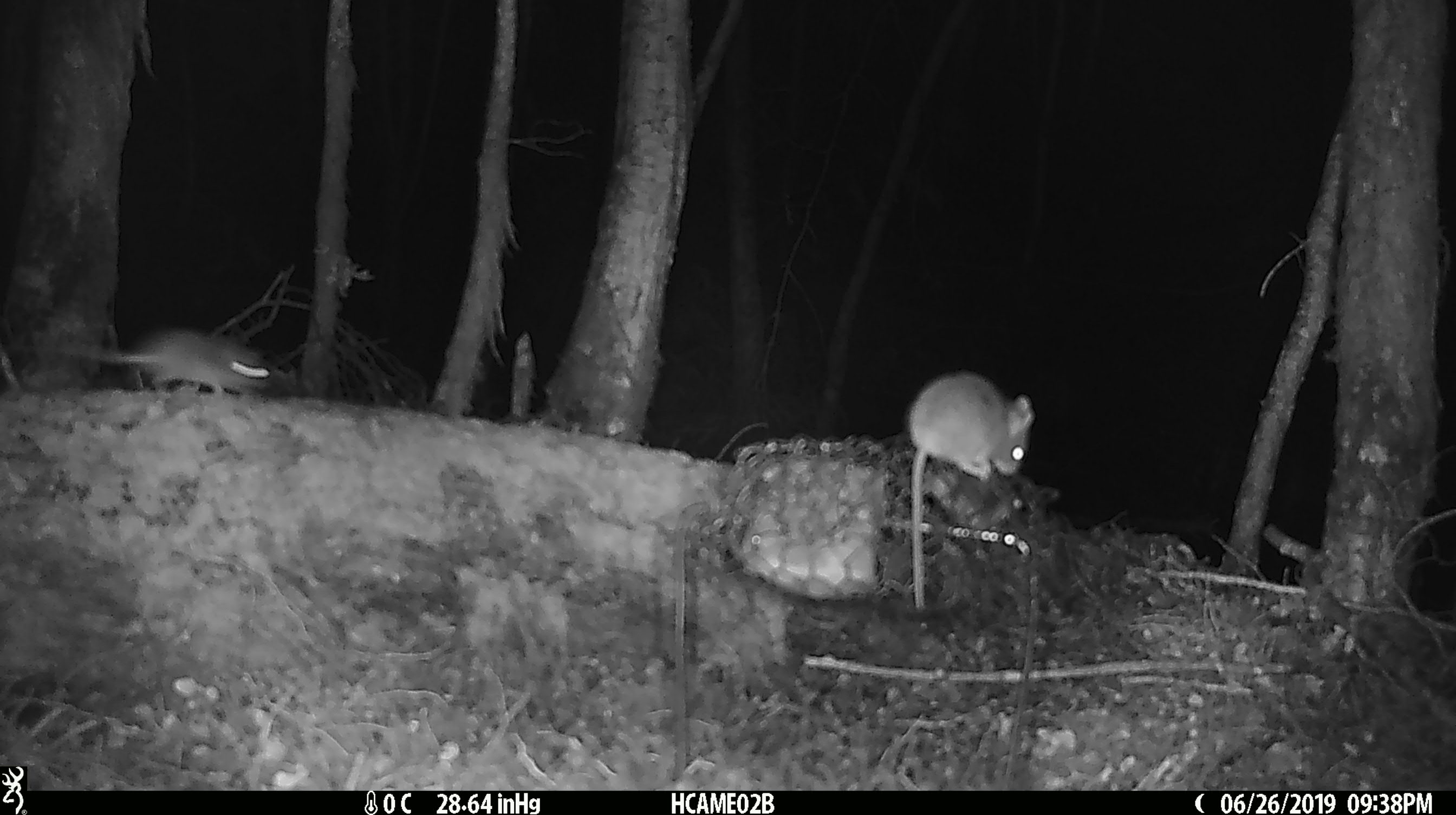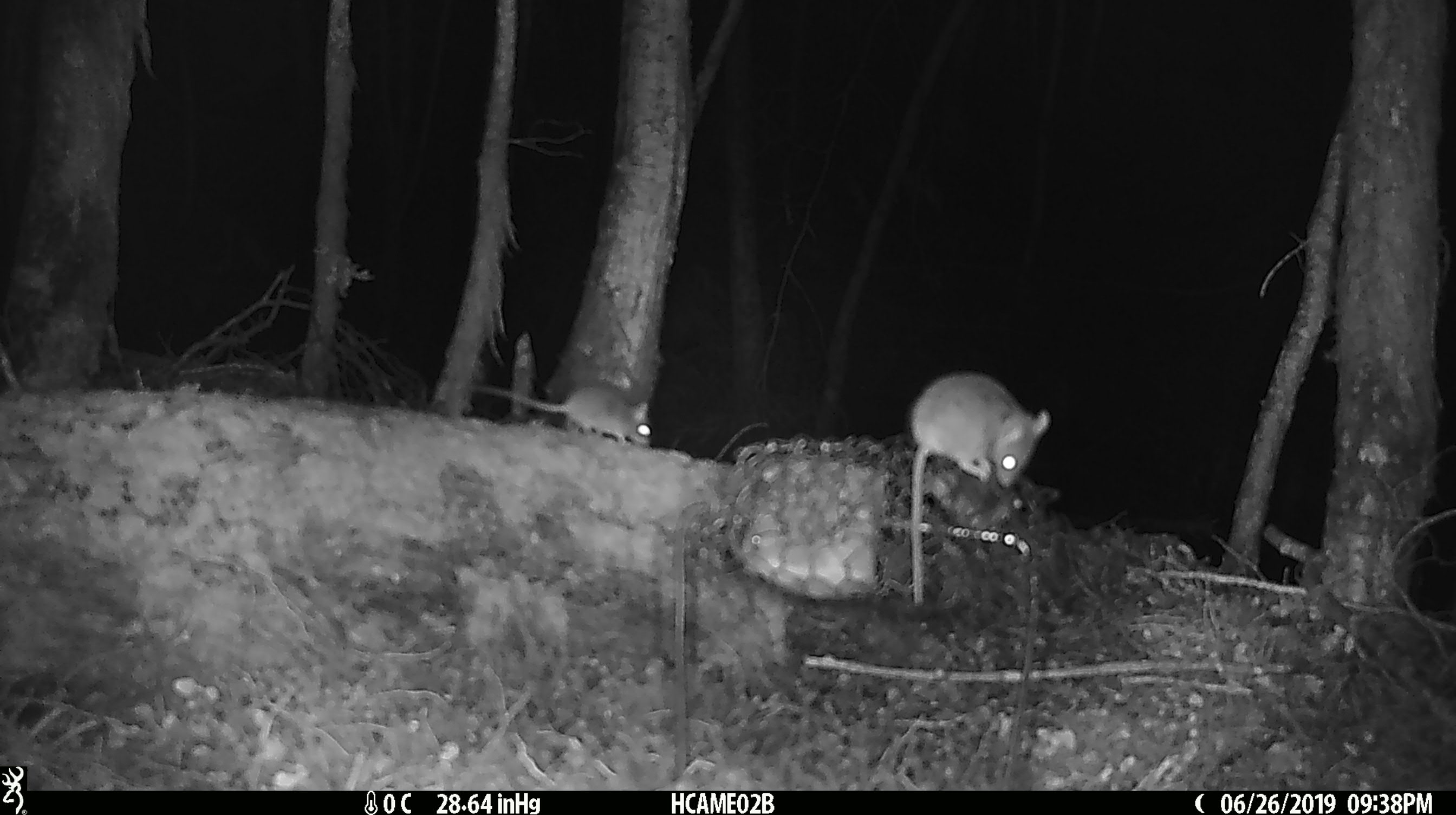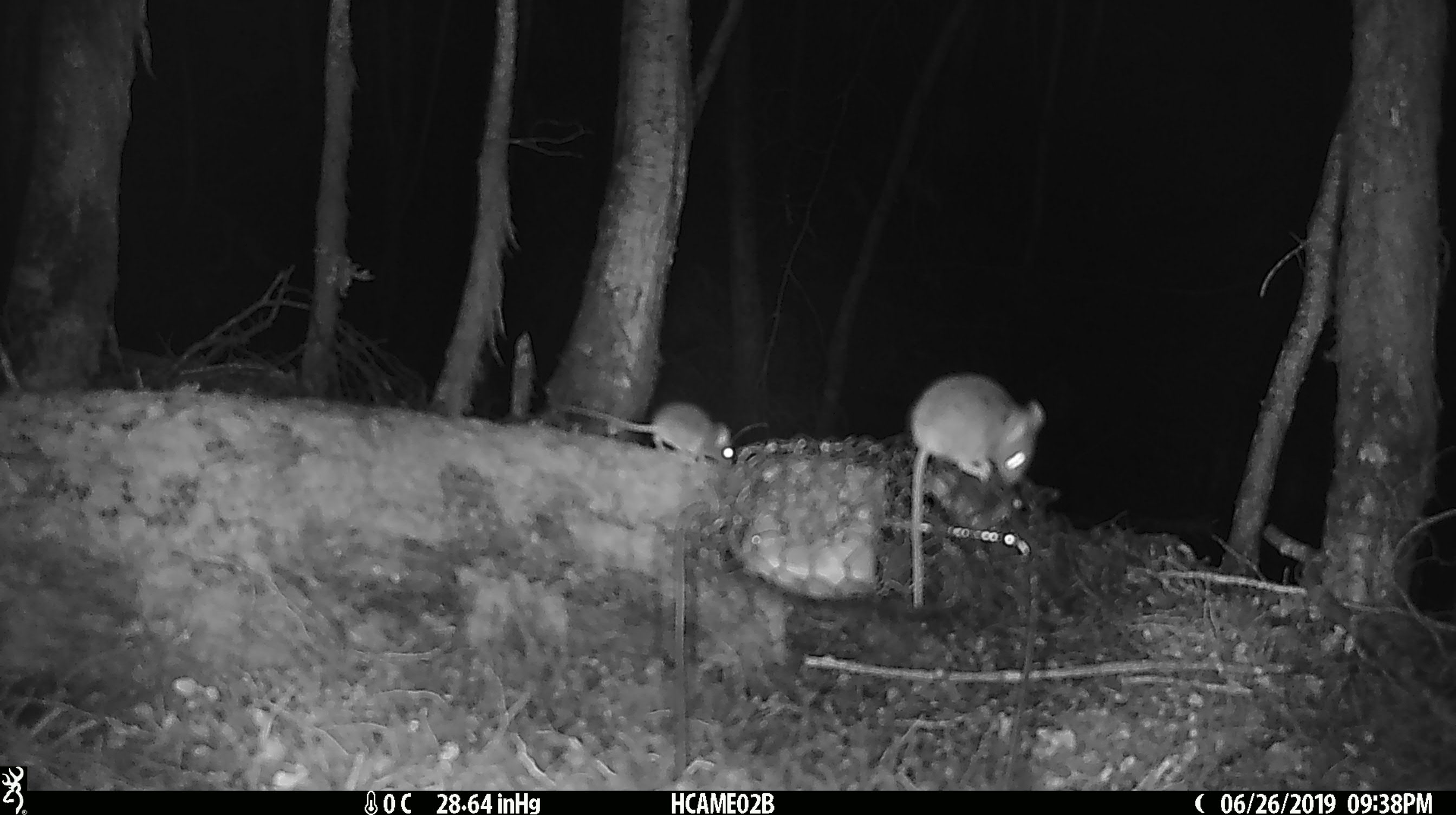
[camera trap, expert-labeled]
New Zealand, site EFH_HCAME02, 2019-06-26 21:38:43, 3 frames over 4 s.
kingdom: Animalia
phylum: Chordata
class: Mammalia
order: Rodentia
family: Muridae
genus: Mus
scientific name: Mus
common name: mouse